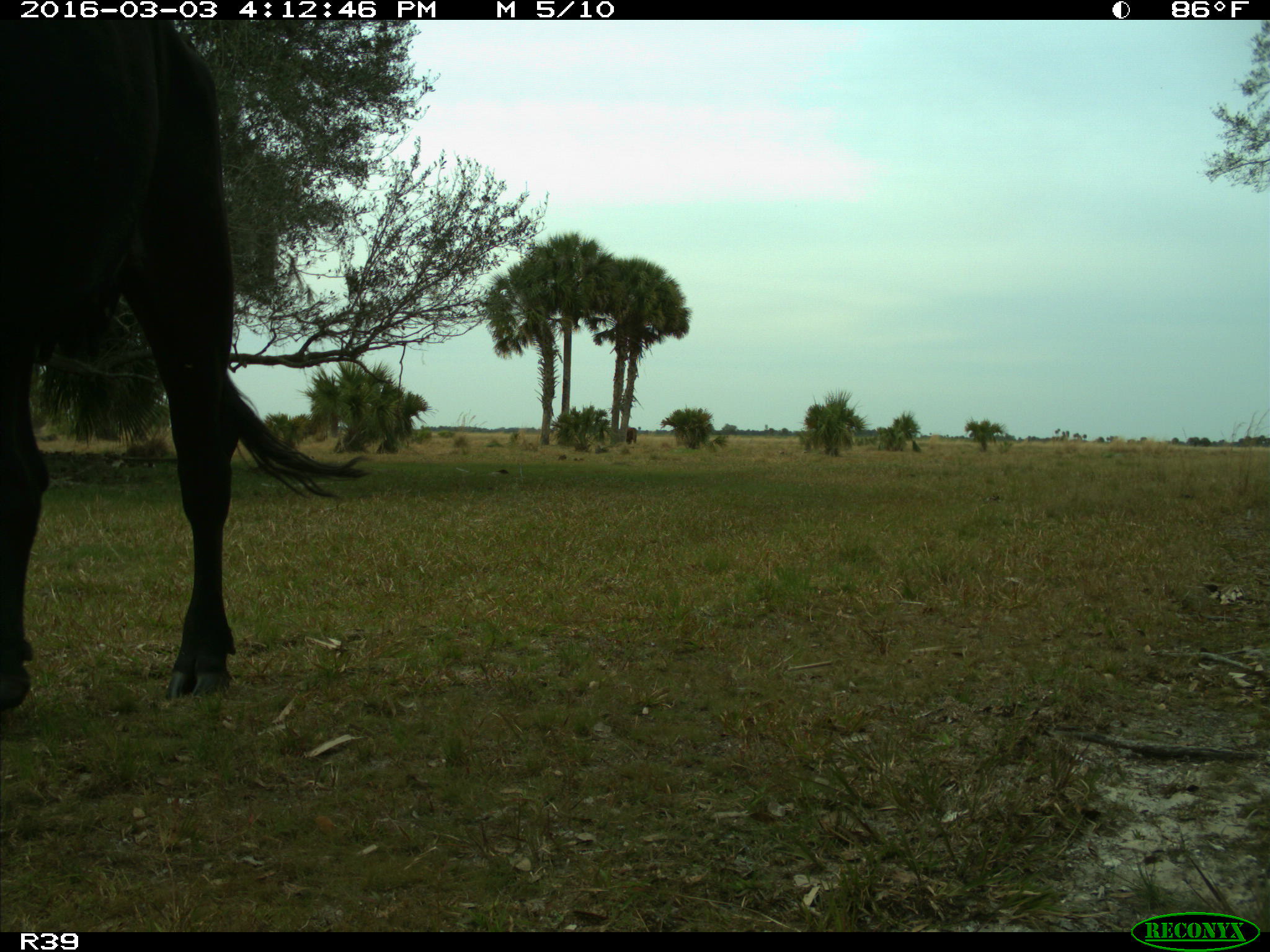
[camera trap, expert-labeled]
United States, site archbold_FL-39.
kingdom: Animalia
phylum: Chordata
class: Mammalia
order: Artiodactyla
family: Bovidae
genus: Bos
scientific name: Bos taurus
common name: domestic cow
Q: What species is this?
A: Bos taurus (domestic cow).